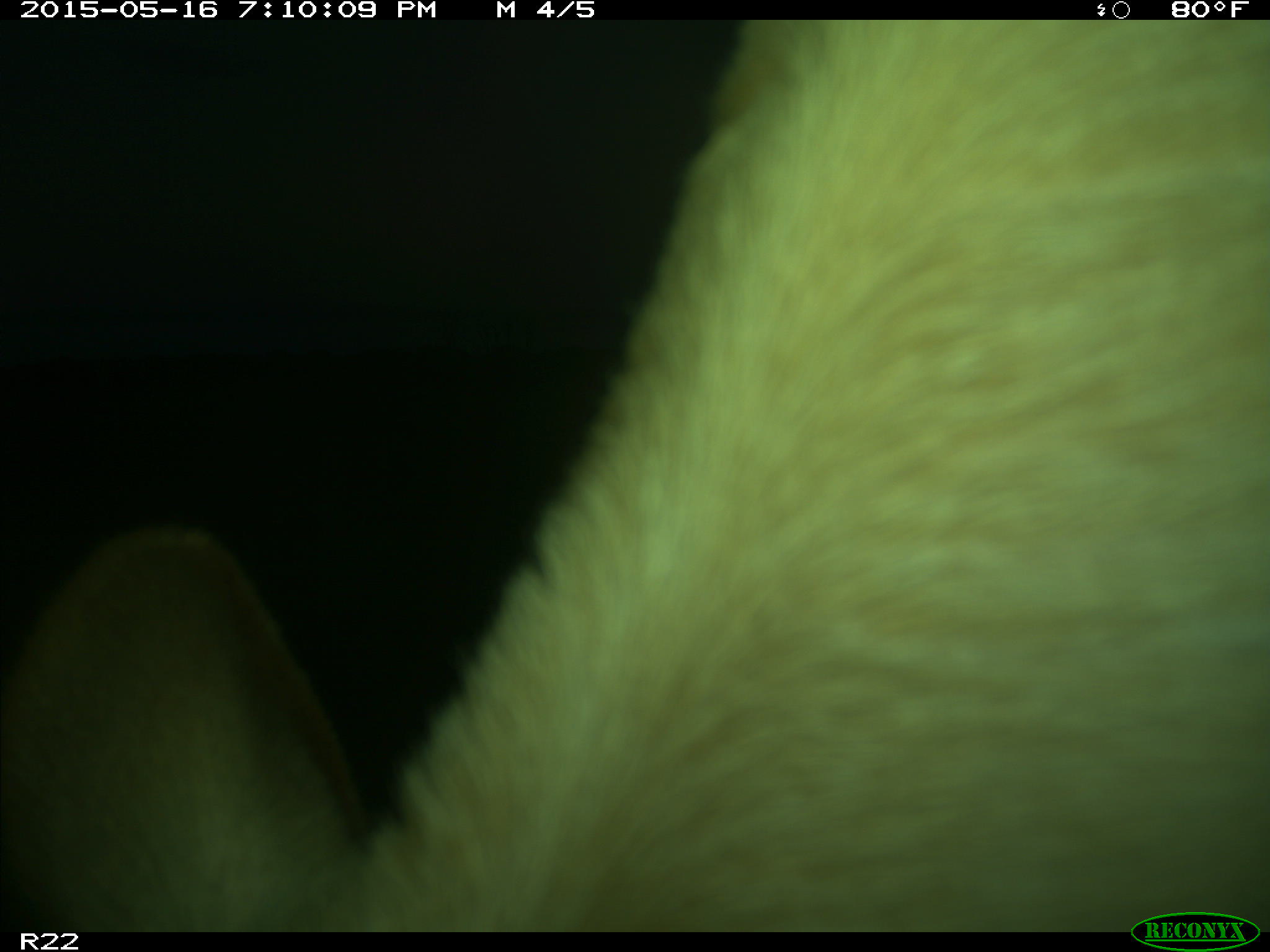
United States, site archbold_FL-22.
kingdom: Animalia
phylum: Chordata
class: Mammalia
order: Artiodactyla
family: Bovidae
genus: Bos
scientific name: Bos taurus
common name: domestic cow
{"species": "Bos taurus (domestic cow)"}